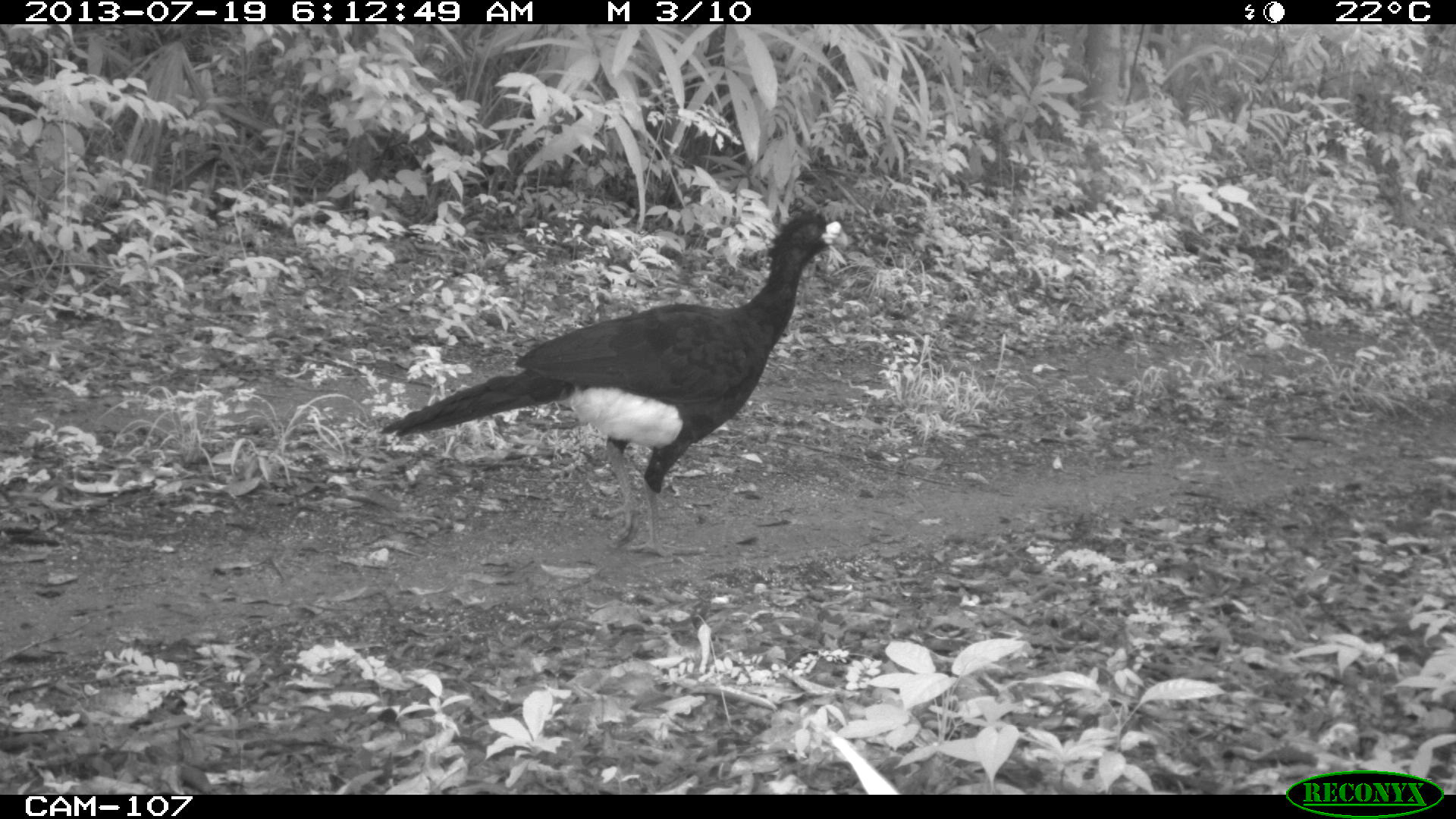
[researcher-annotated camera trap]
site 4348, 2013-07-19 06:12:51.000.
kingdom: Animalia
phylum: Chordata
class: Aves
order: Galliformes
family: Cracidae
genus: Crax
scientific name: Crax rubra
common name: great curassow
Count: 2.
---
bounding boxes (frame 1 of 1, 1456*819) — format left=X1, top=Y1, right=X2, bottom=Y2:
crax rubra: left=378, top=207, right=852, bottom=560